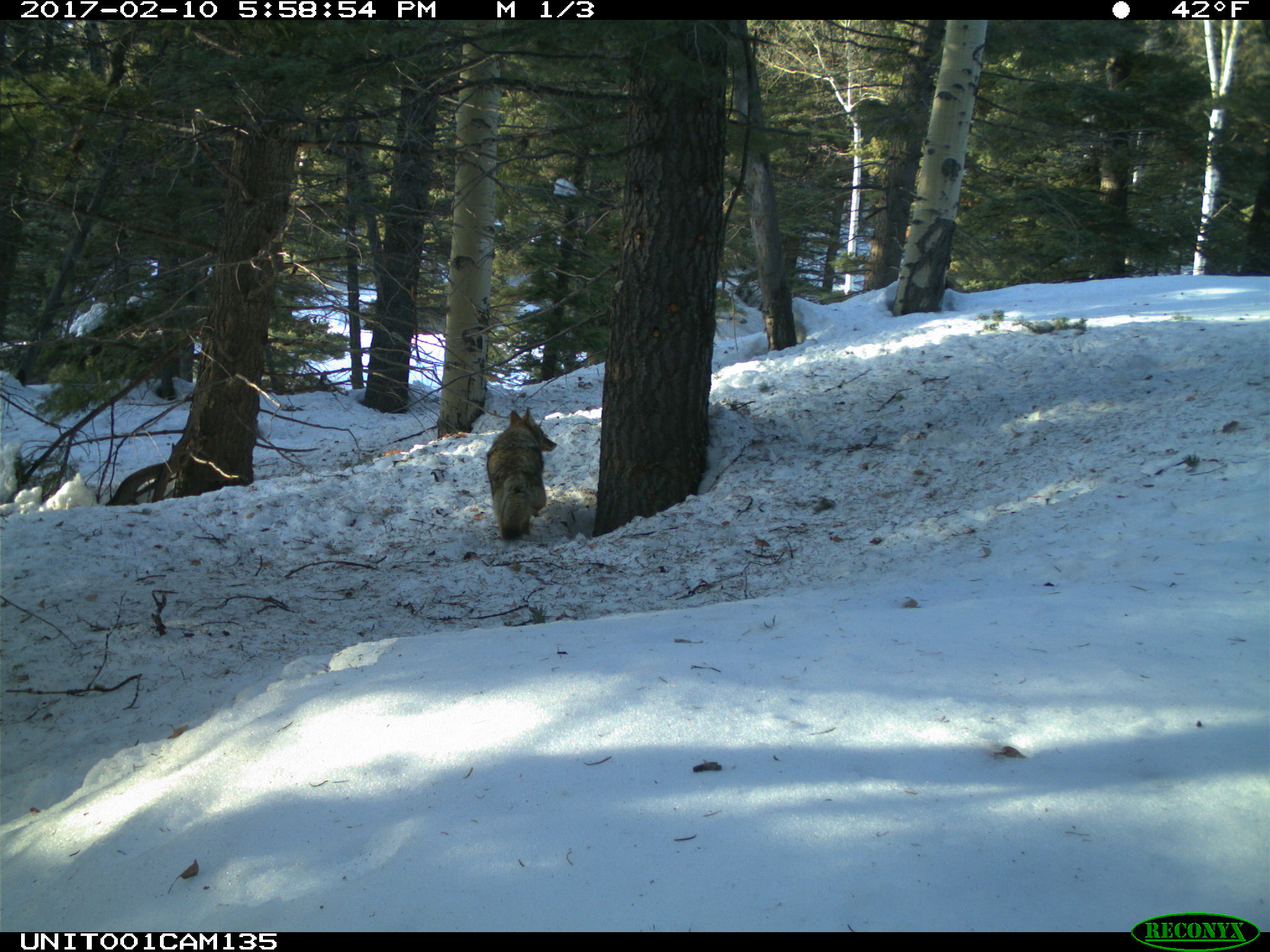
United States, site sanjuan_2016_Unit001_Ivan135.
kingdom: Animalia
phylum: Chordata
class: Mammalia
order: Carnivora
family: Canidae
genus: Canis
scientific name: Canis latrans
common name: coyote